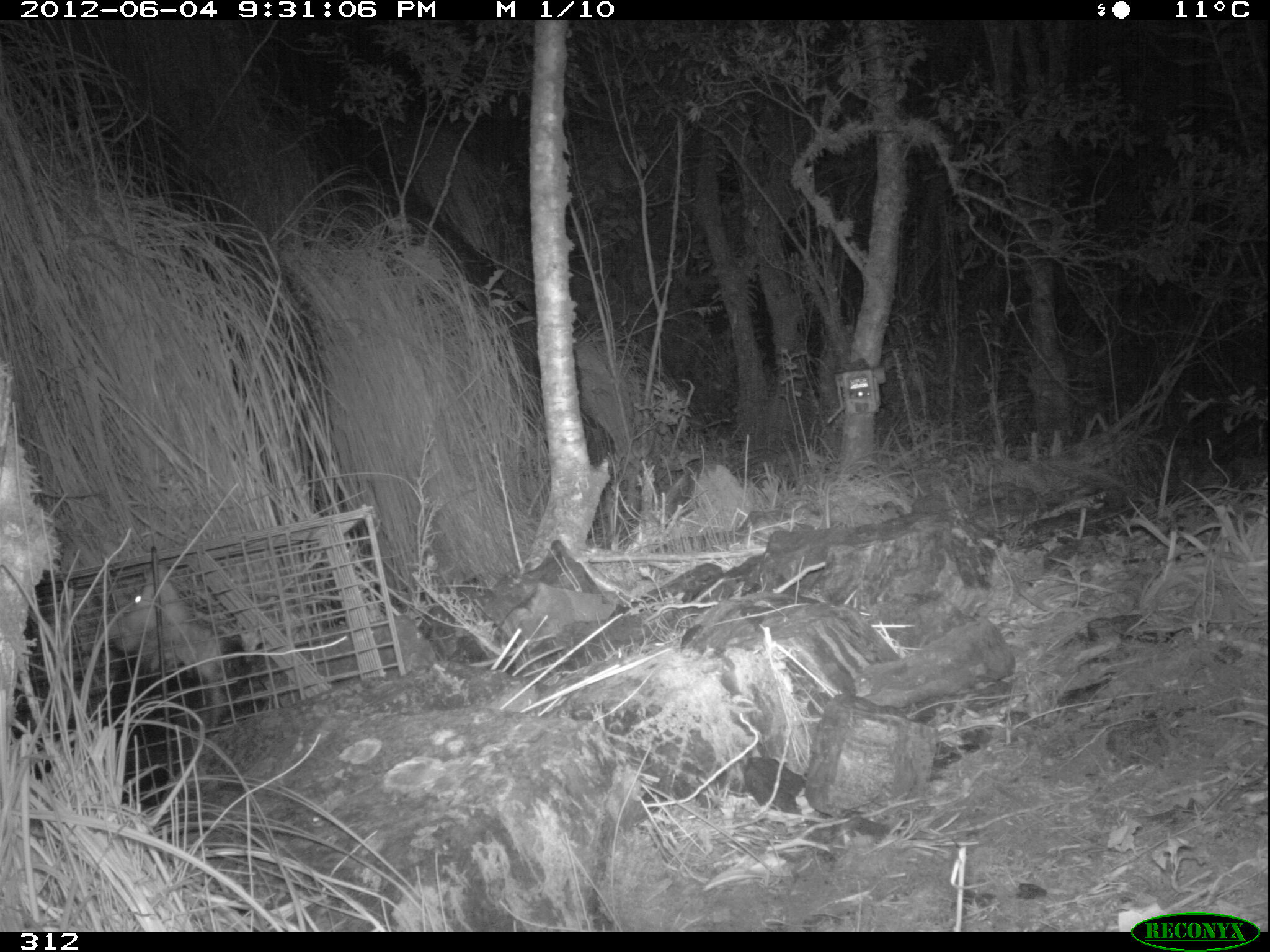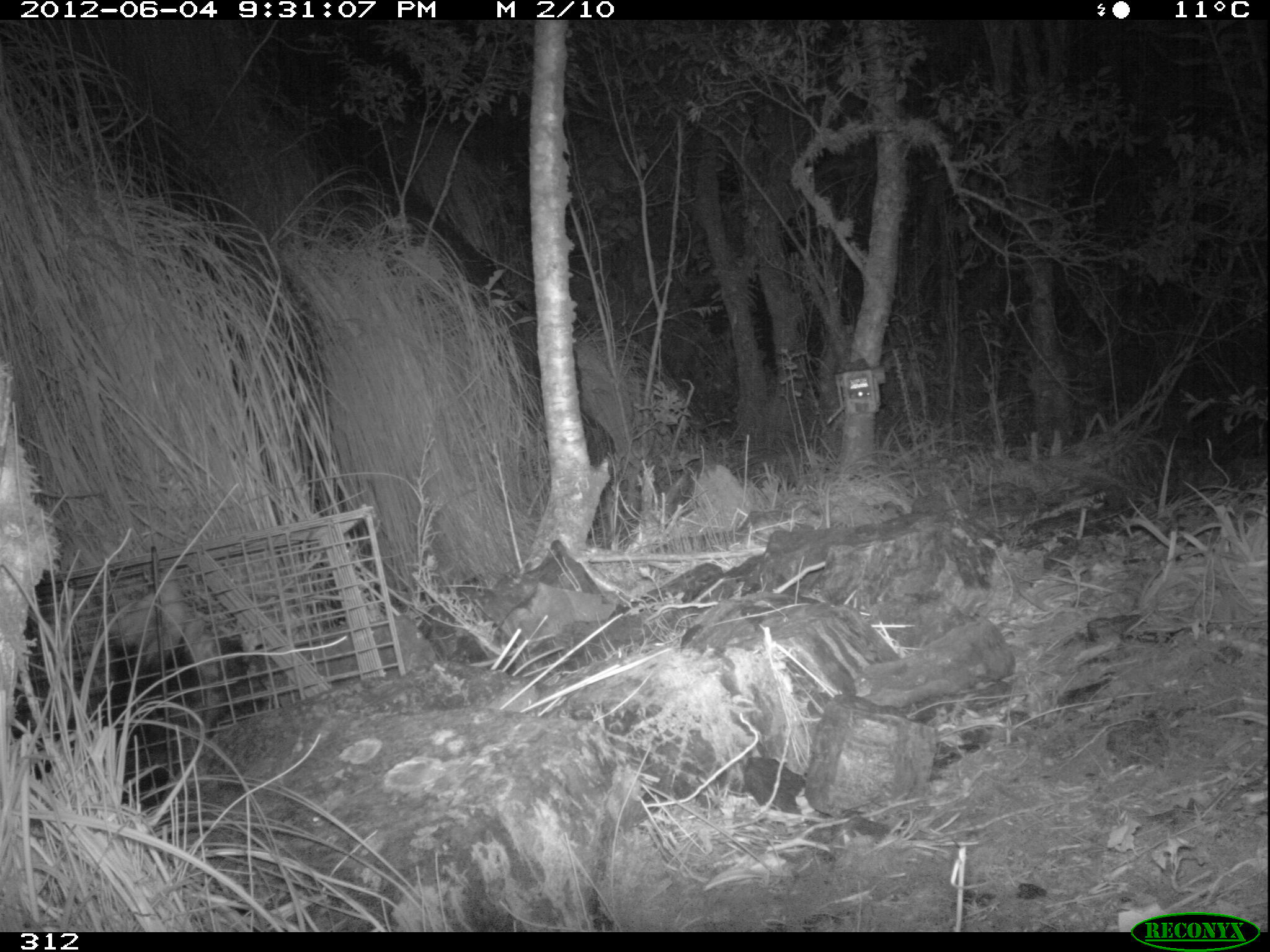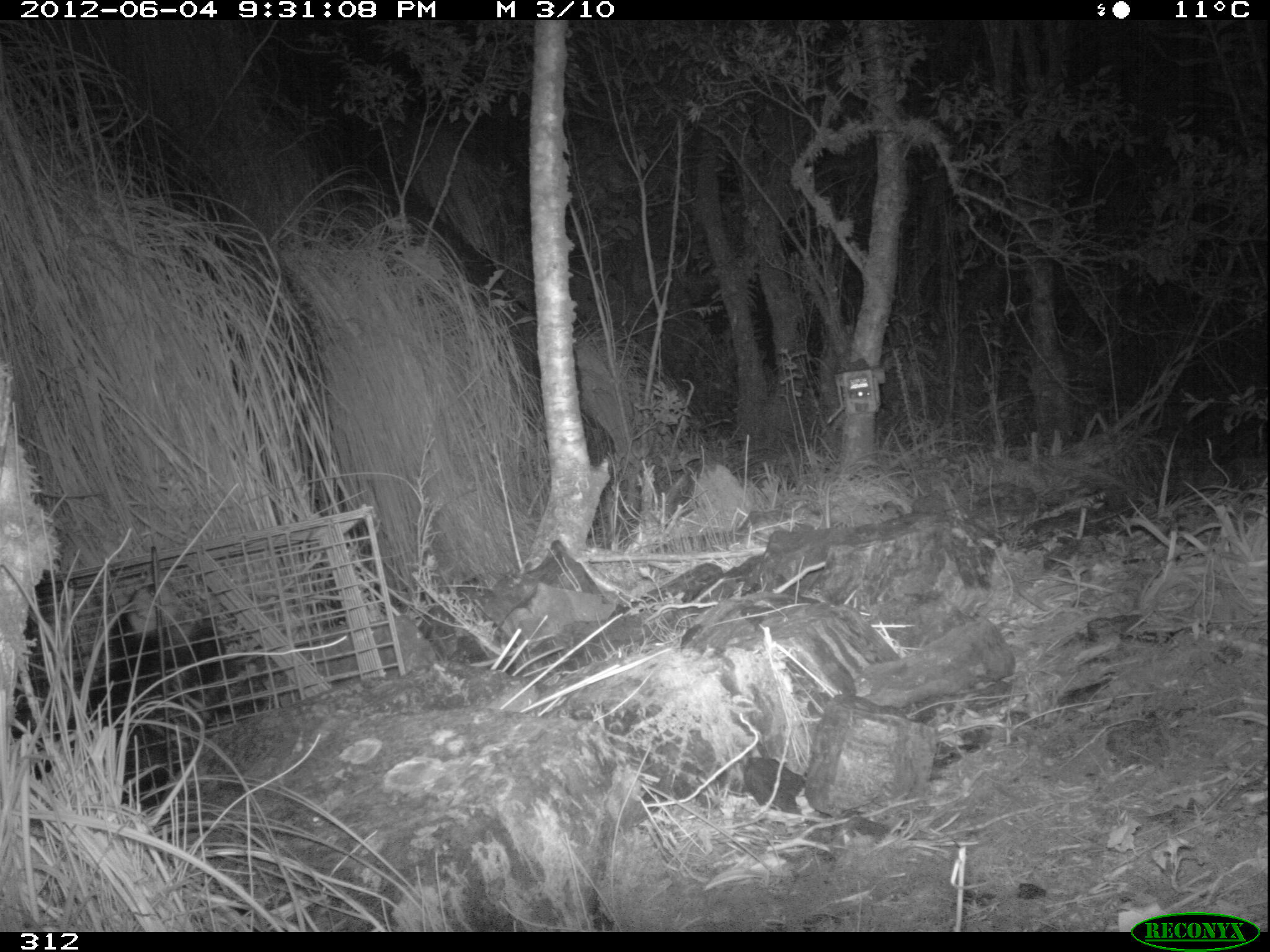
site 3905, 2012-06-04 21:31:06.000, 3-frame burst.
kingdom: Animalia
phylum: Chordata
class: Mammalia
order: Didelphimorphia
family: Didelphidae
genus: Didelphis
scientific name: Didelphis pernigra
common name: andean white-eared opossum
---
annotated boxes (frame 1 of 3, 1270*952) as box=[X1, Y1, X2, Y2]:
didelphis pernigra: box=[32, 554, 266, 806]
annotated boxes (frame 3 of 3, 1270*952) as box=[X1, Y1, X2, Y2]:
didelphis pernigra: box=[10, 572, 265, 804]